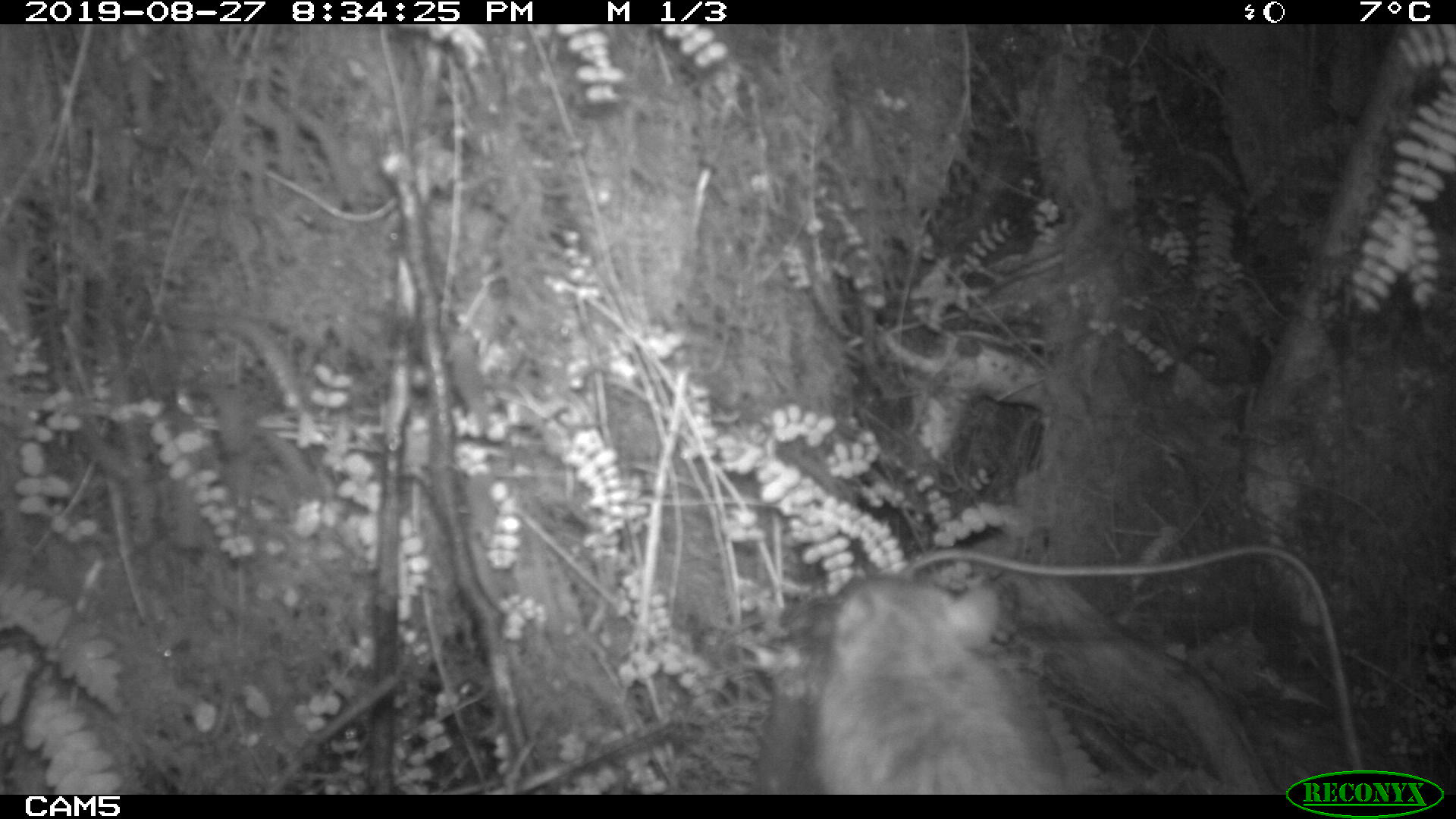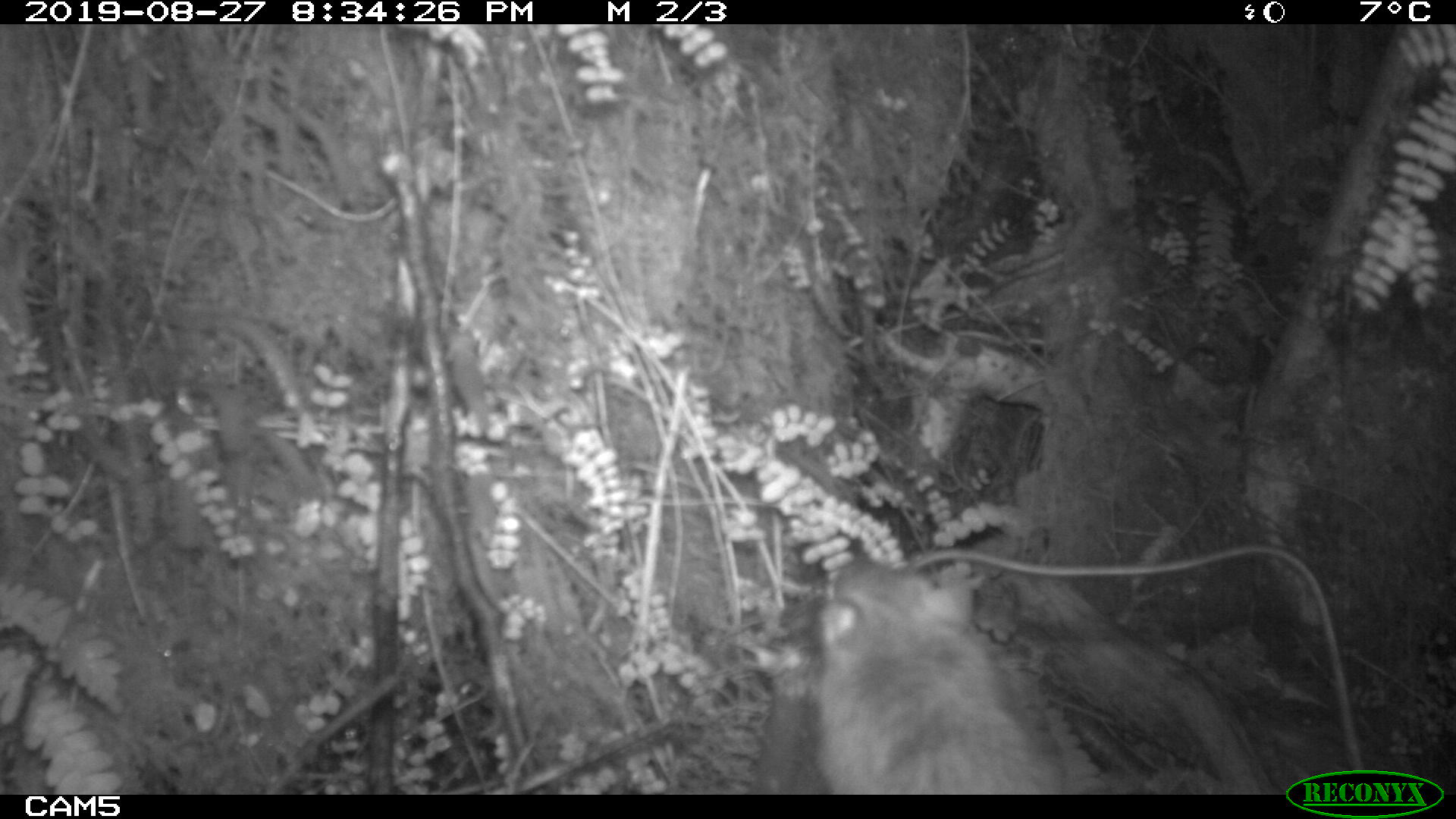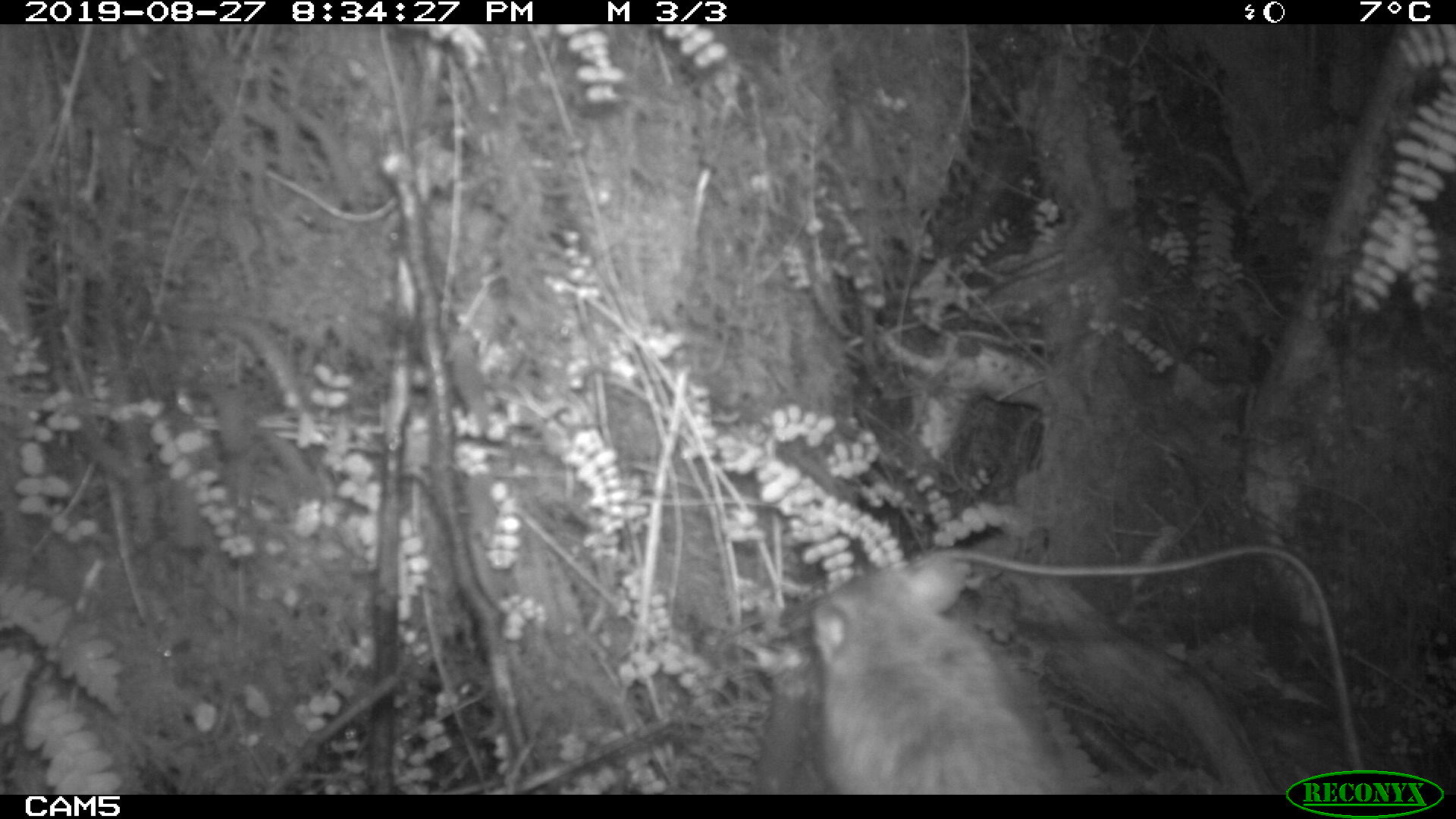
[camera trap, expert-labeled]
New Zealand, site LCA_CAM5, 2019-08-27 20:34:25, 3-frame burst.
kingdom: Animalia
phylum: Chordata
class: Mammalia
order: Rodentia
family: Muridae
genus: Rattus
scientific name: Rattus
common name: rat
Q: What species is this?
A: Rat (Rattus).